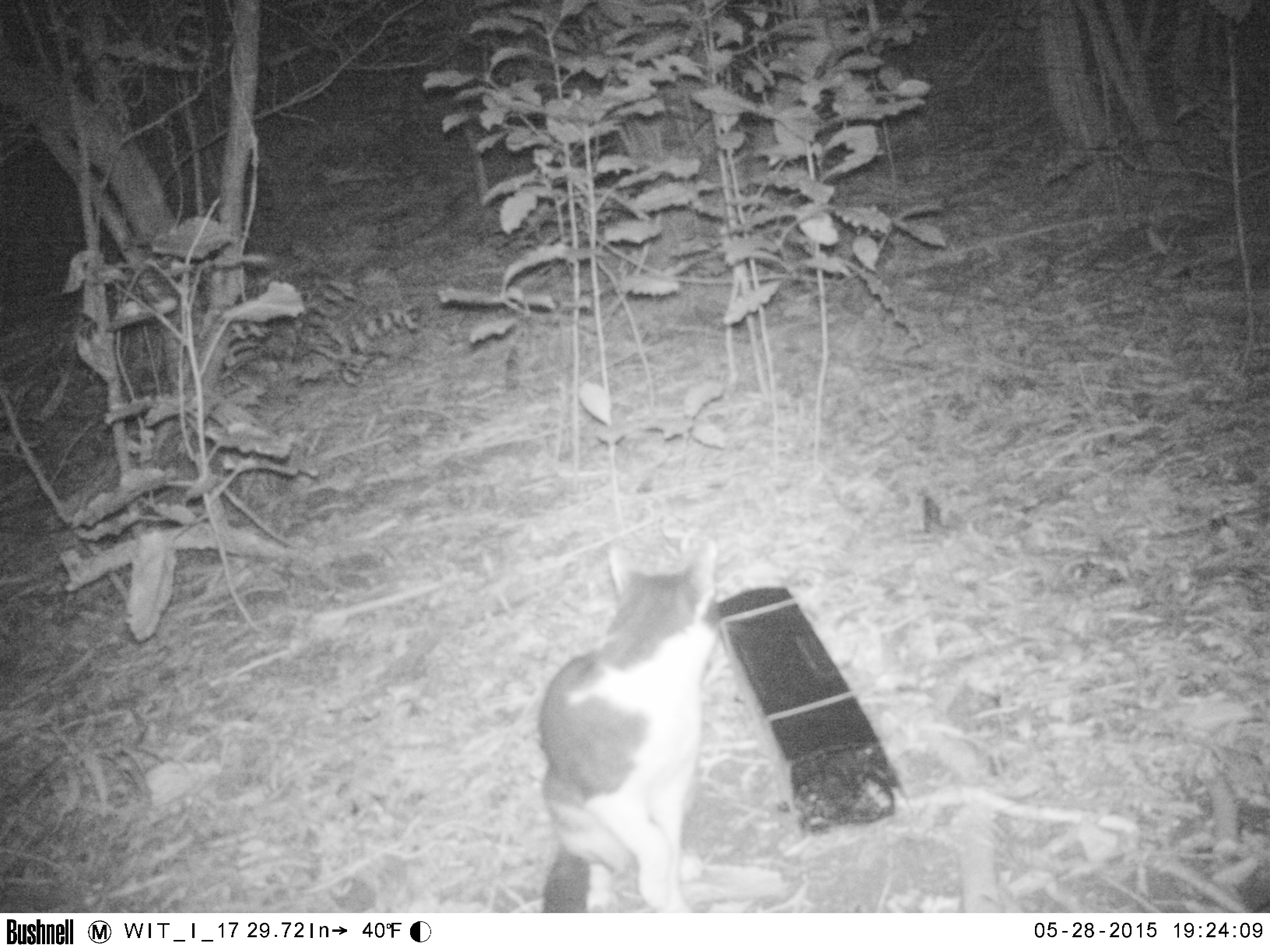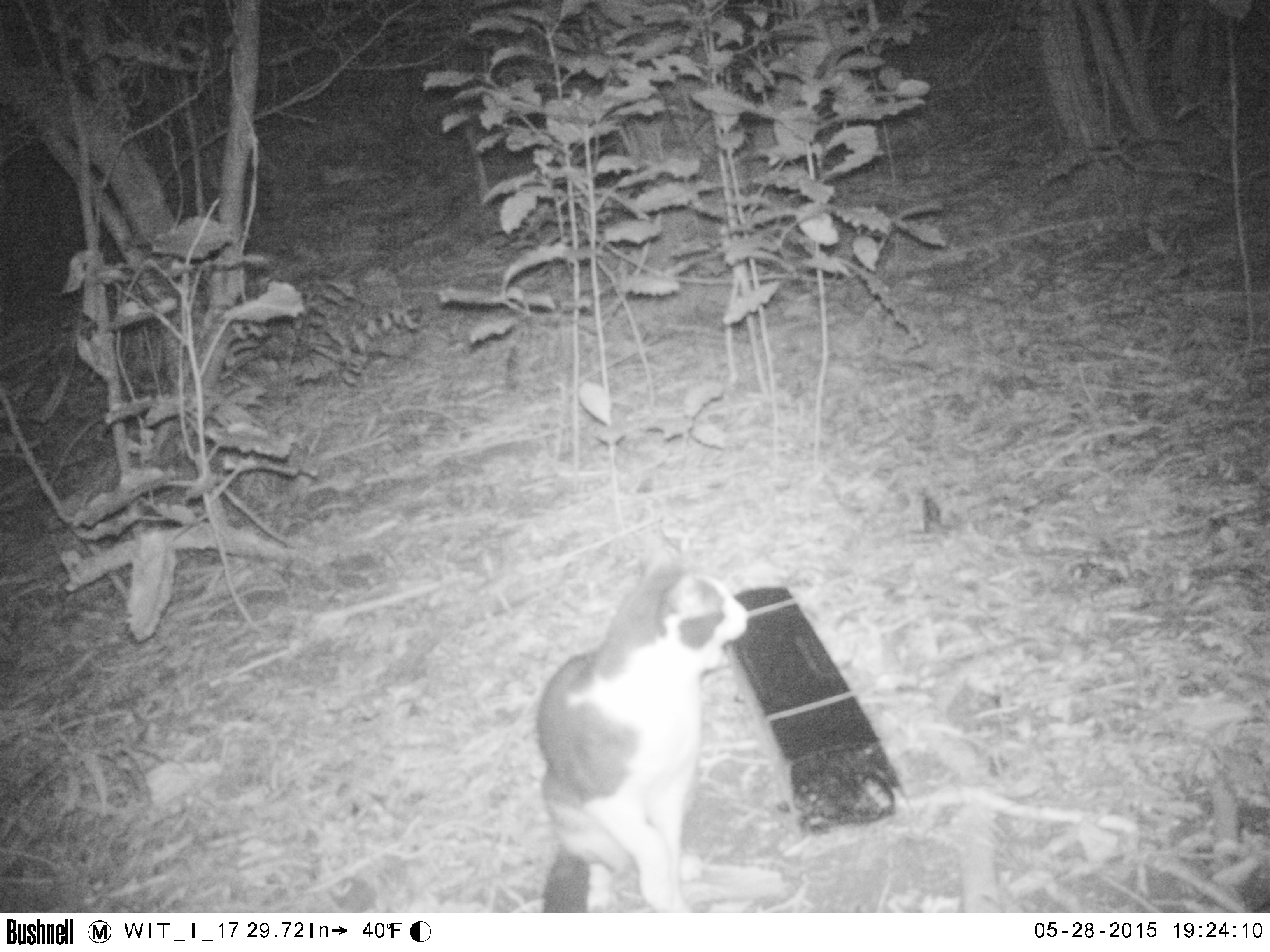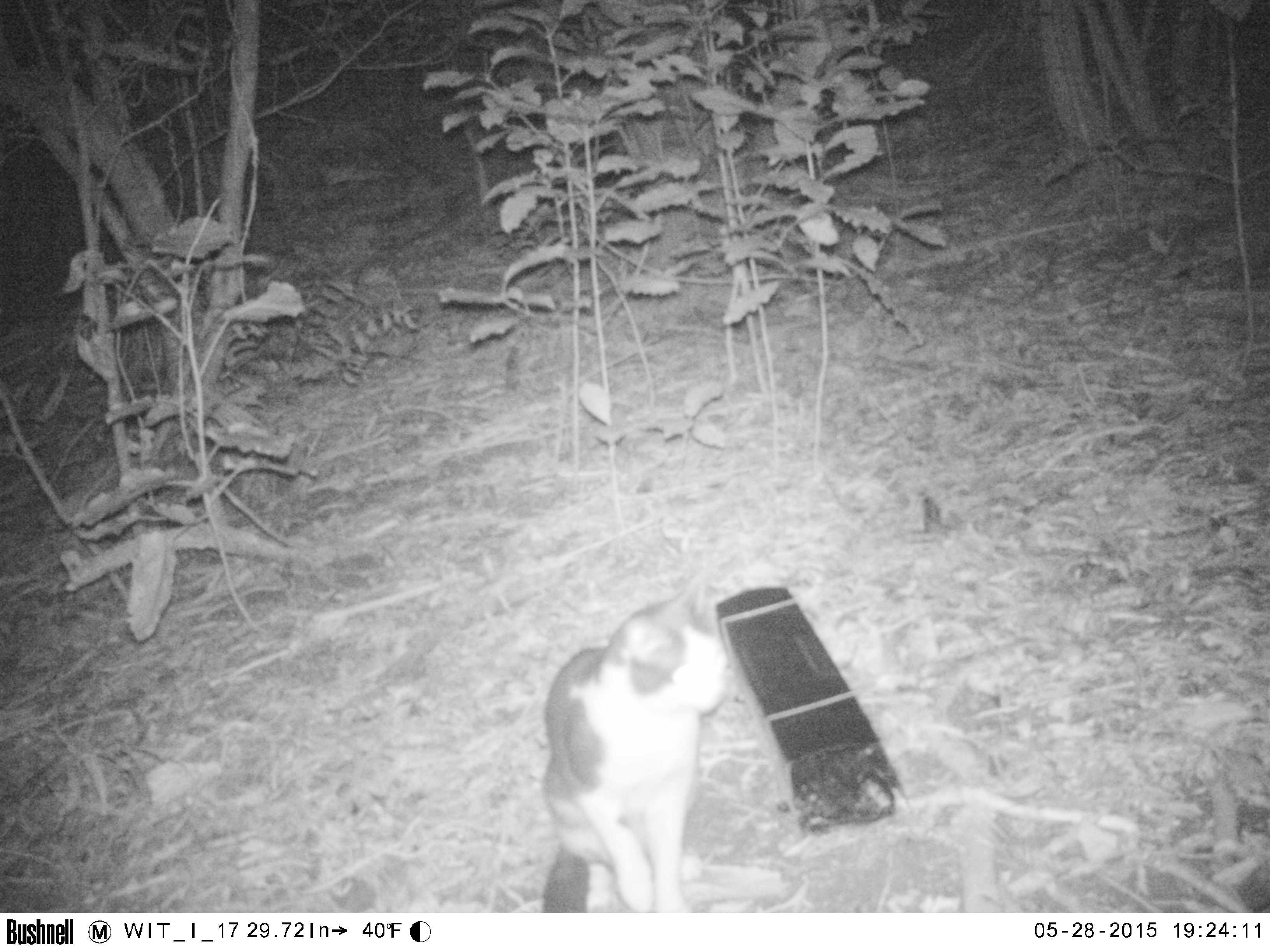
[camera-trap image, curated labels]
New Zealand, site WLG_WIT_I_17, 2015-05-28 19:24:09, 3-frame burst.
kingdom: Animalia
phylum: Chordata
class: Mammalia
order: Carnivora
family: Felidae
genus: Felis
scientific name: Felis catus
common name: domestic cat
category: cat